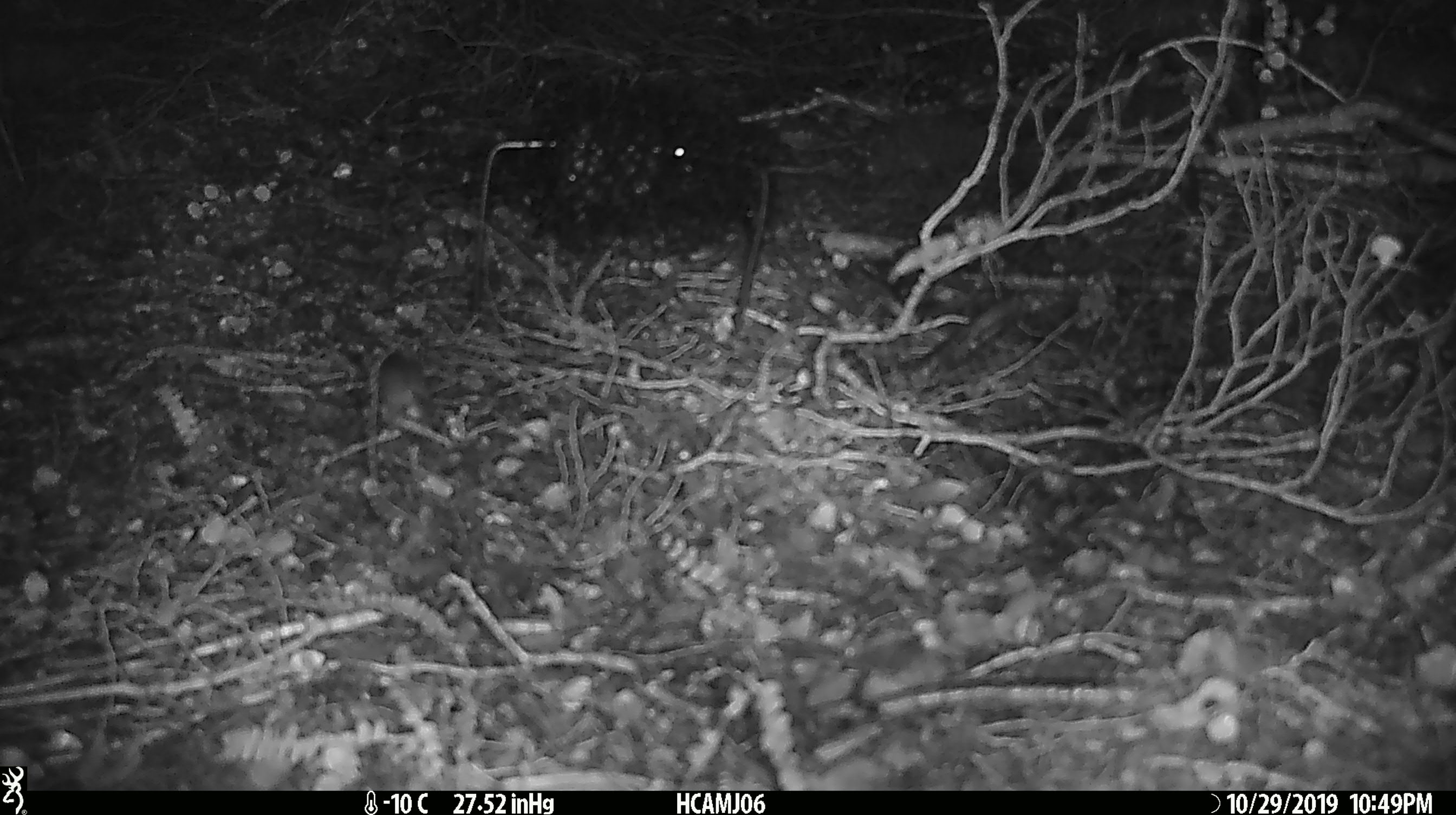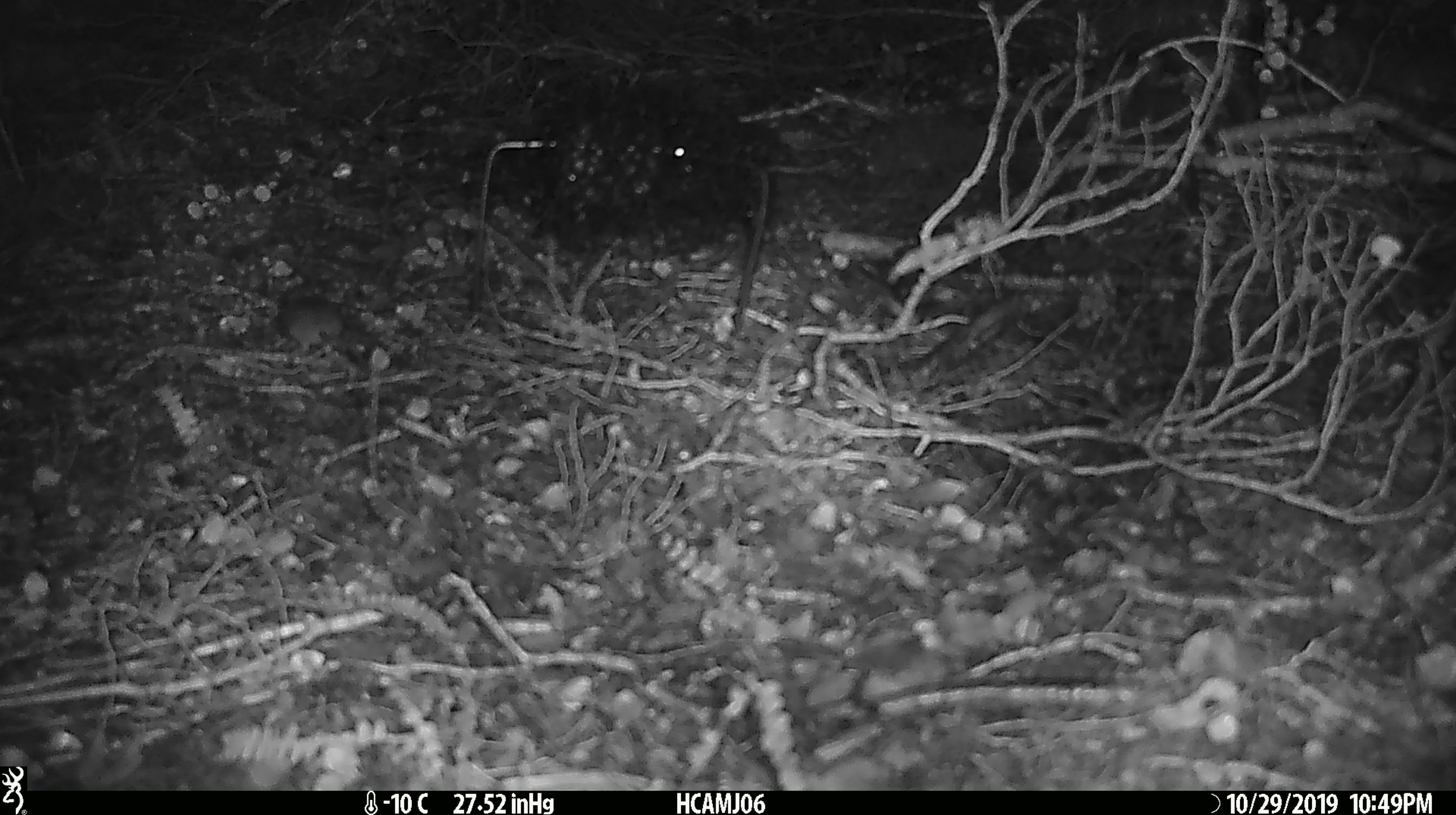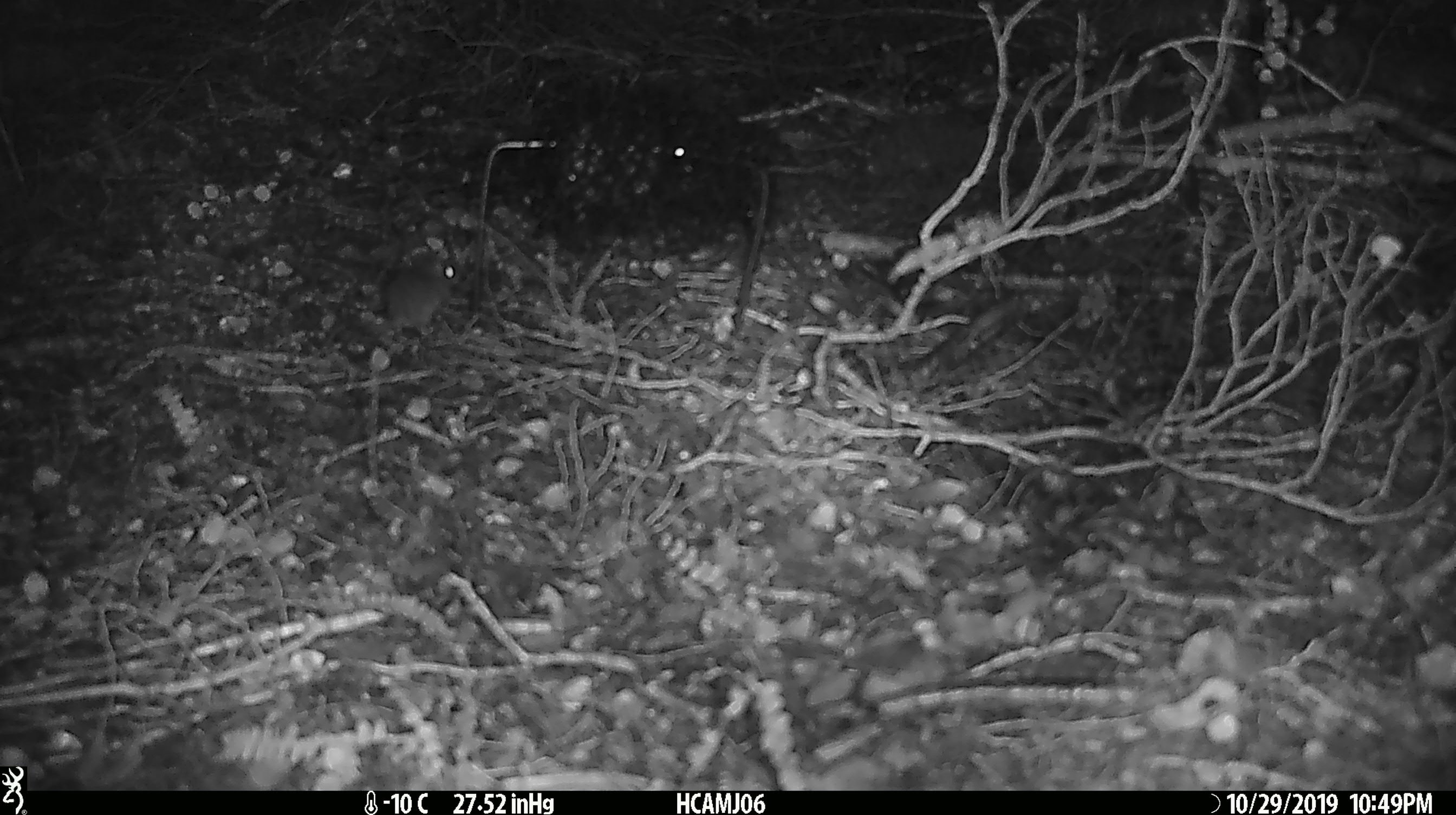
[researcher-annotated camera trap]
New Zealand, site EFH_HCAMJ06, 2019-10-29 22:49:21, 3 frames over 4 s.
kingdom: Animalia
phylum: Chordata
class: Mammalia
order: Rodentia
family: Muridae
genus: Mus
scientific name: Mus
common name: mouse